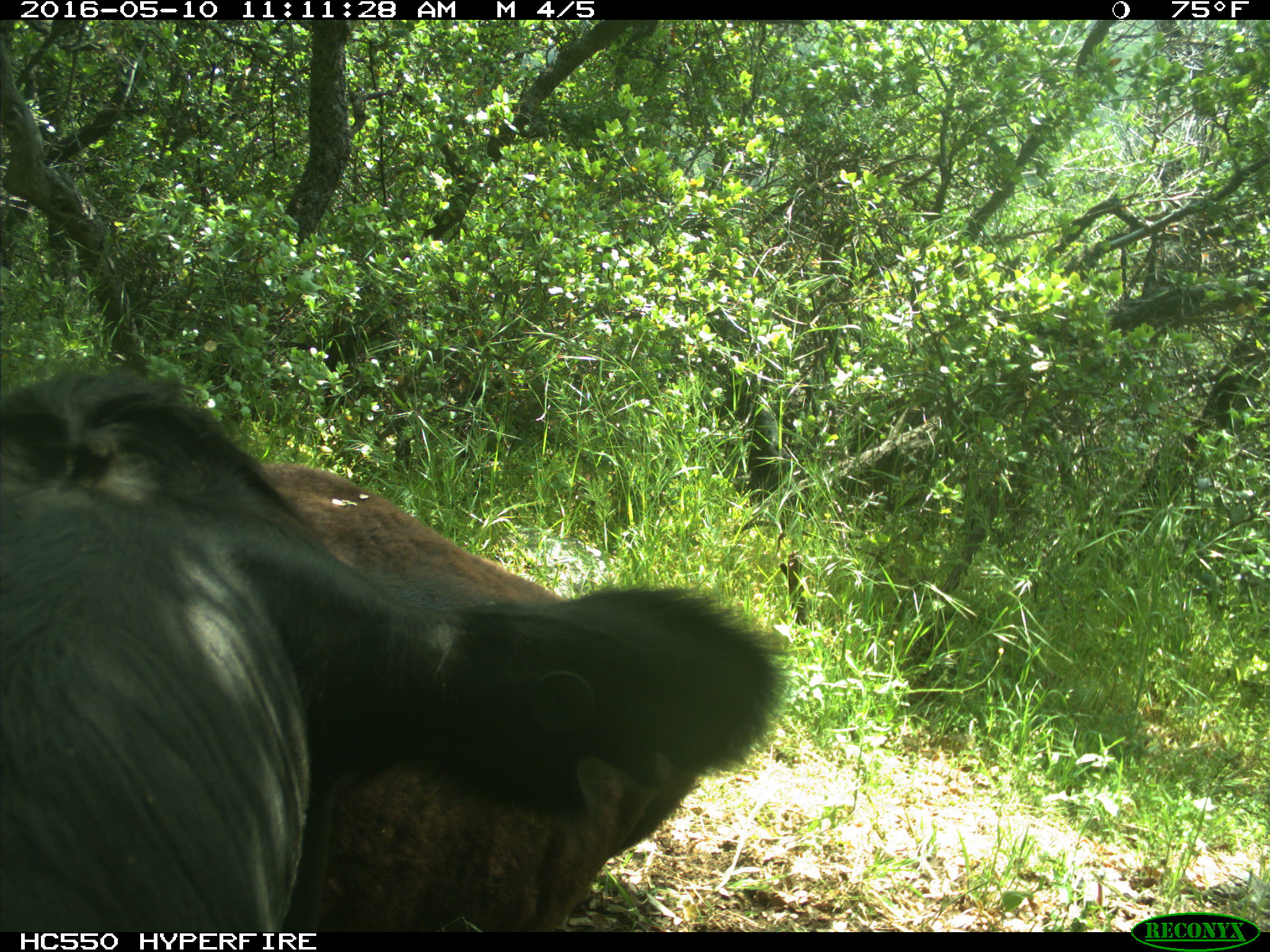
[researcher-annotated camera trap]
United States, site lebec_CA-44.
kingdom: Animalia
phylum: Chordata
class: Mammalia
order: Artiodactyla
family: Bovidae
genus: Bos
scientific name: Bos taurus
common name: domestic cow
Bos taurus (domestic cow).